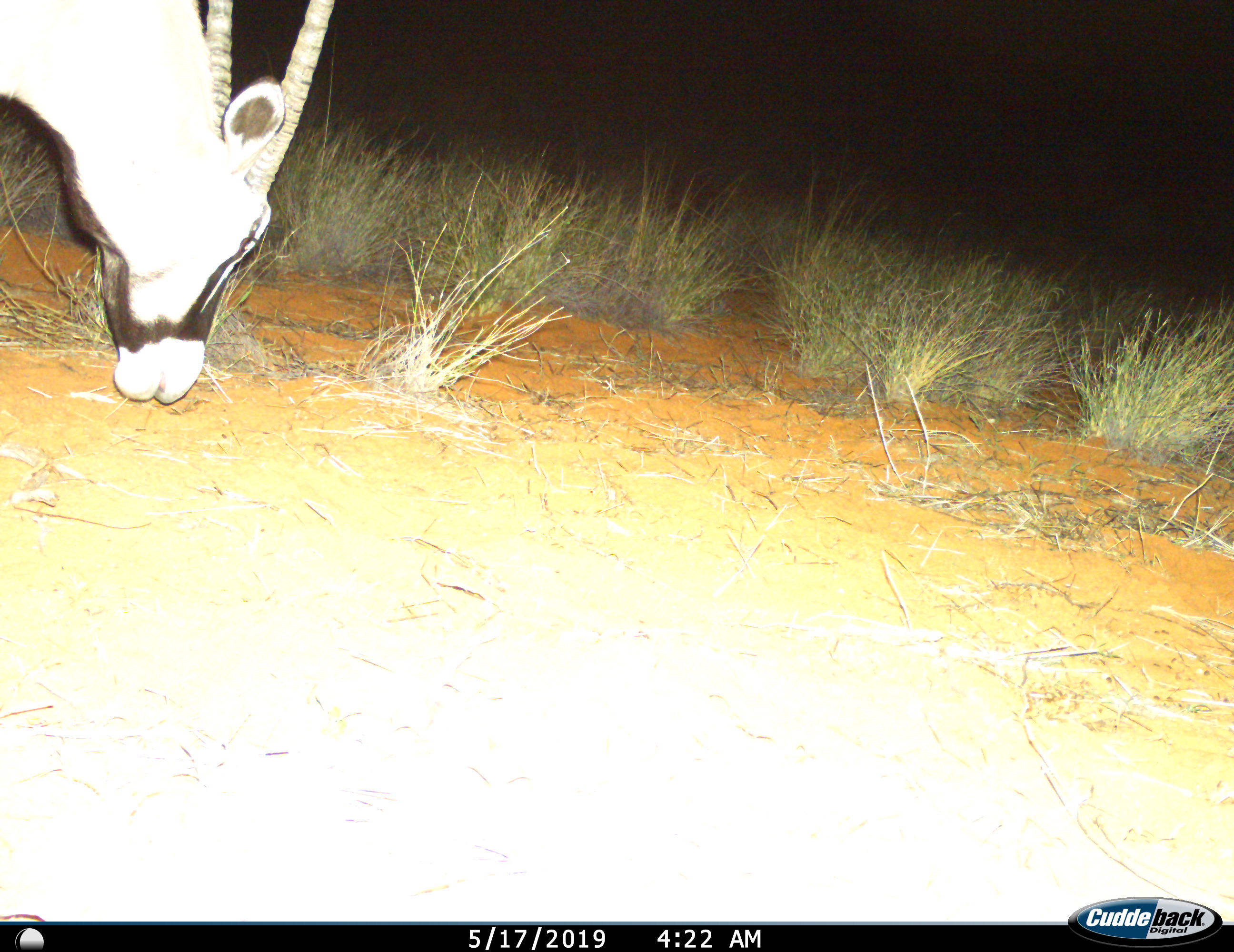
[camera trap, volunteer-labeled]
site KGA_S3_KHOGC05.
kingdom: Animalia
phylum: Chordata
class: Mammalia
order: Artiodactyla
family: Bovidae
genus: Oryx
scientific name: Oryx gazella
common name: gemsbok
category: oryx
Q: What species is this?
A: Oryx (gemsbok) (Oryx gazella).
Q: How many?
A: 1.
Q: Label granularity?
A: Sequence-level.